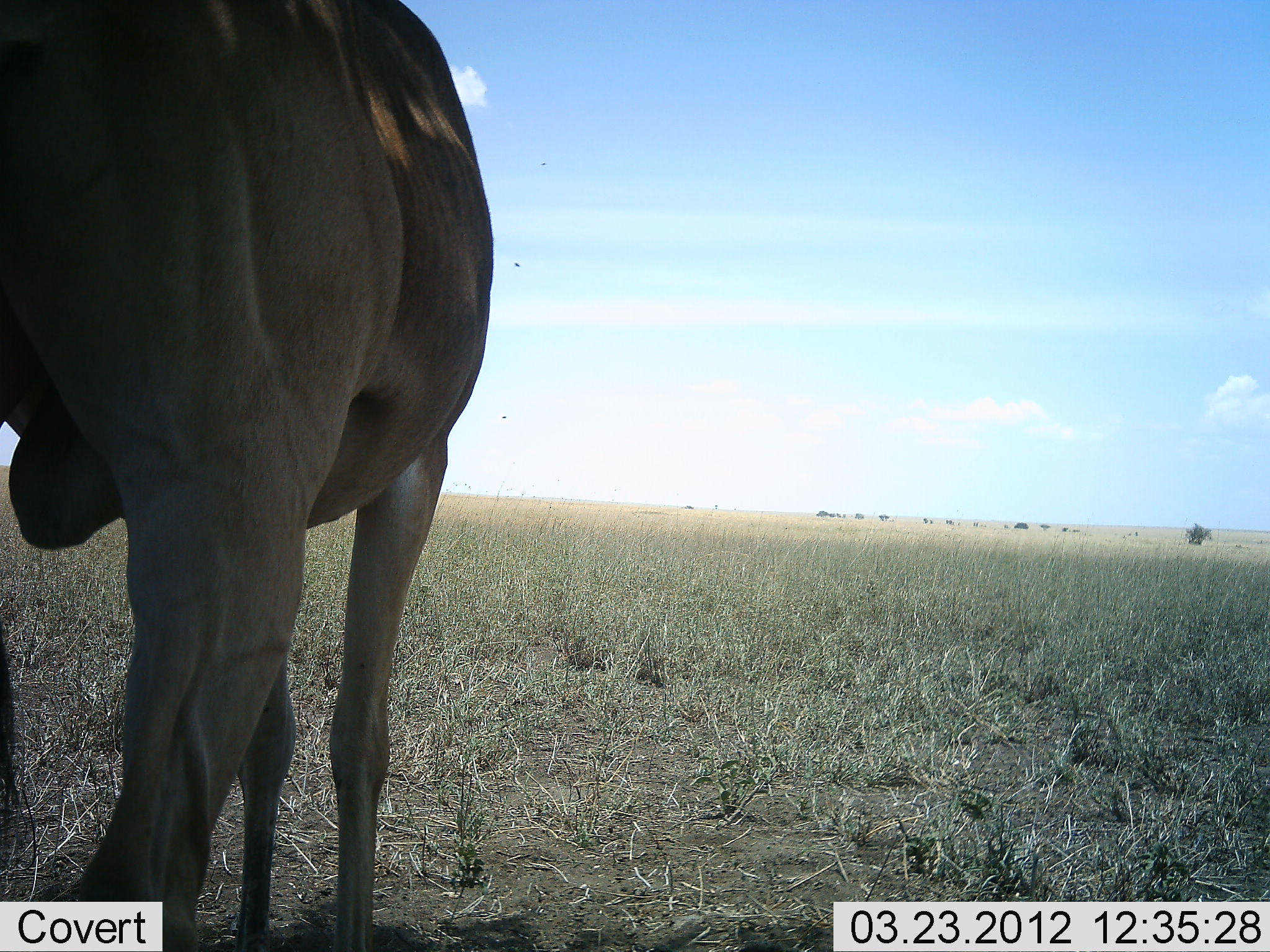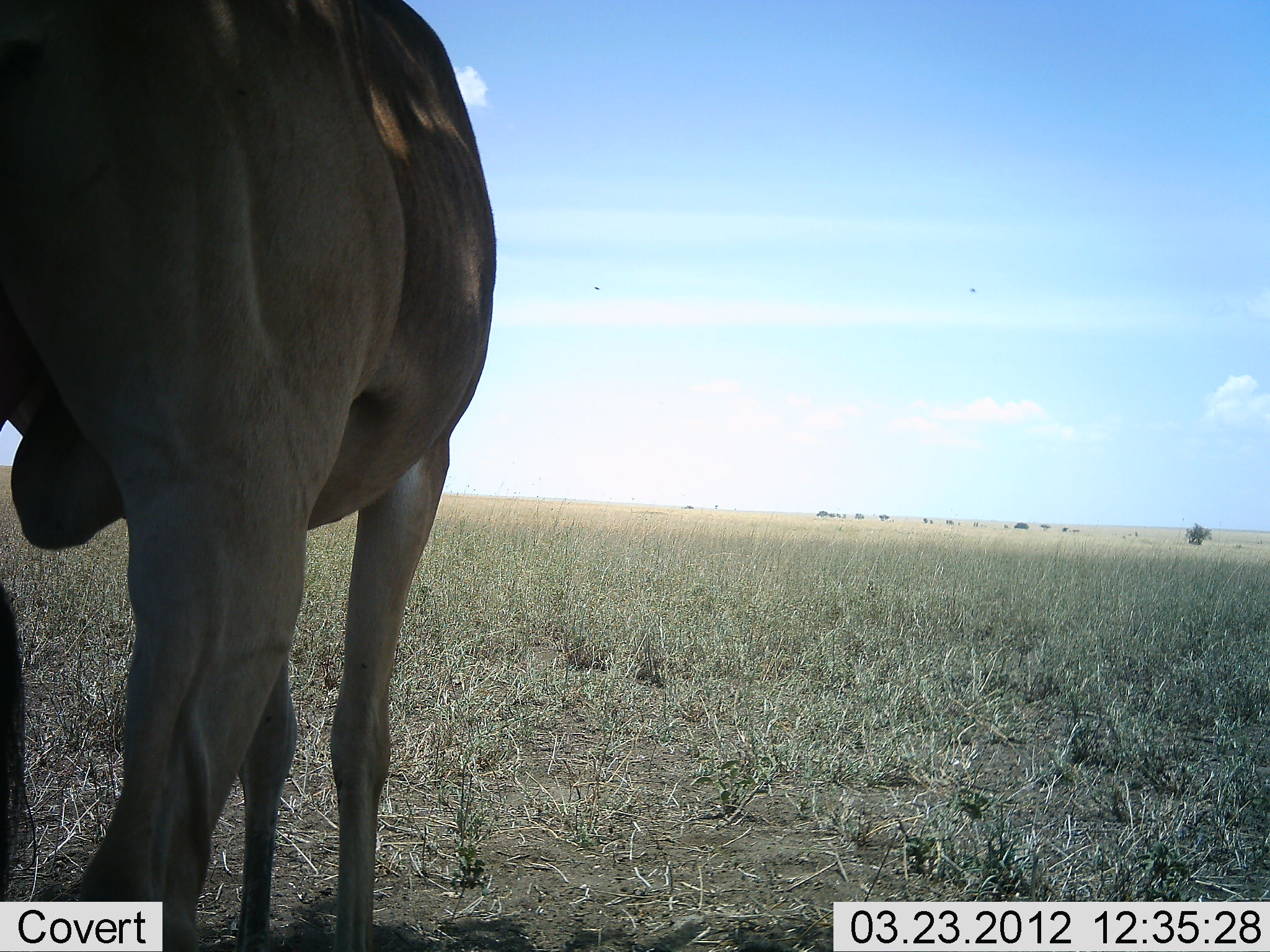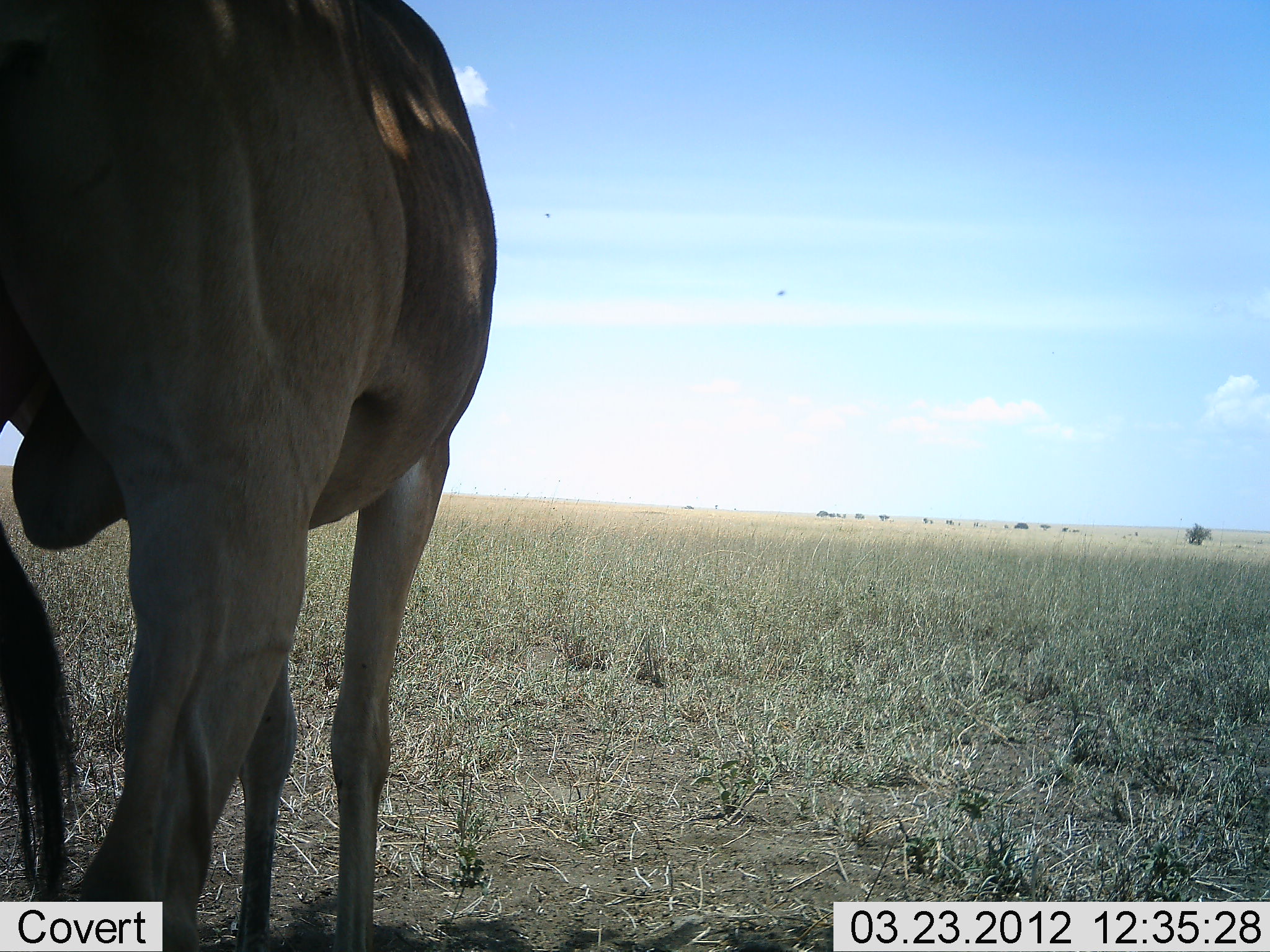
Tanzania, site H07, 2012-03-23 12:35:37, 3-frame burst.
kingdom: Animalia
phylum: Chordata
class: Mammalia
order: Artiodactyla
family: Bovidae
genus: Alcelaphus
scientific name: Alcelaphus buselaphus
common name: hartebeest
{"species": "hartebeest (Alcelaphus buselaphus)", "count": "1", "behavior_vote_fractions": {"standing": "100%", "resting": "0%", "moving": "0%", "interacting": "0%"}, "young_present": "0%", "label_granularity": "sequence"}